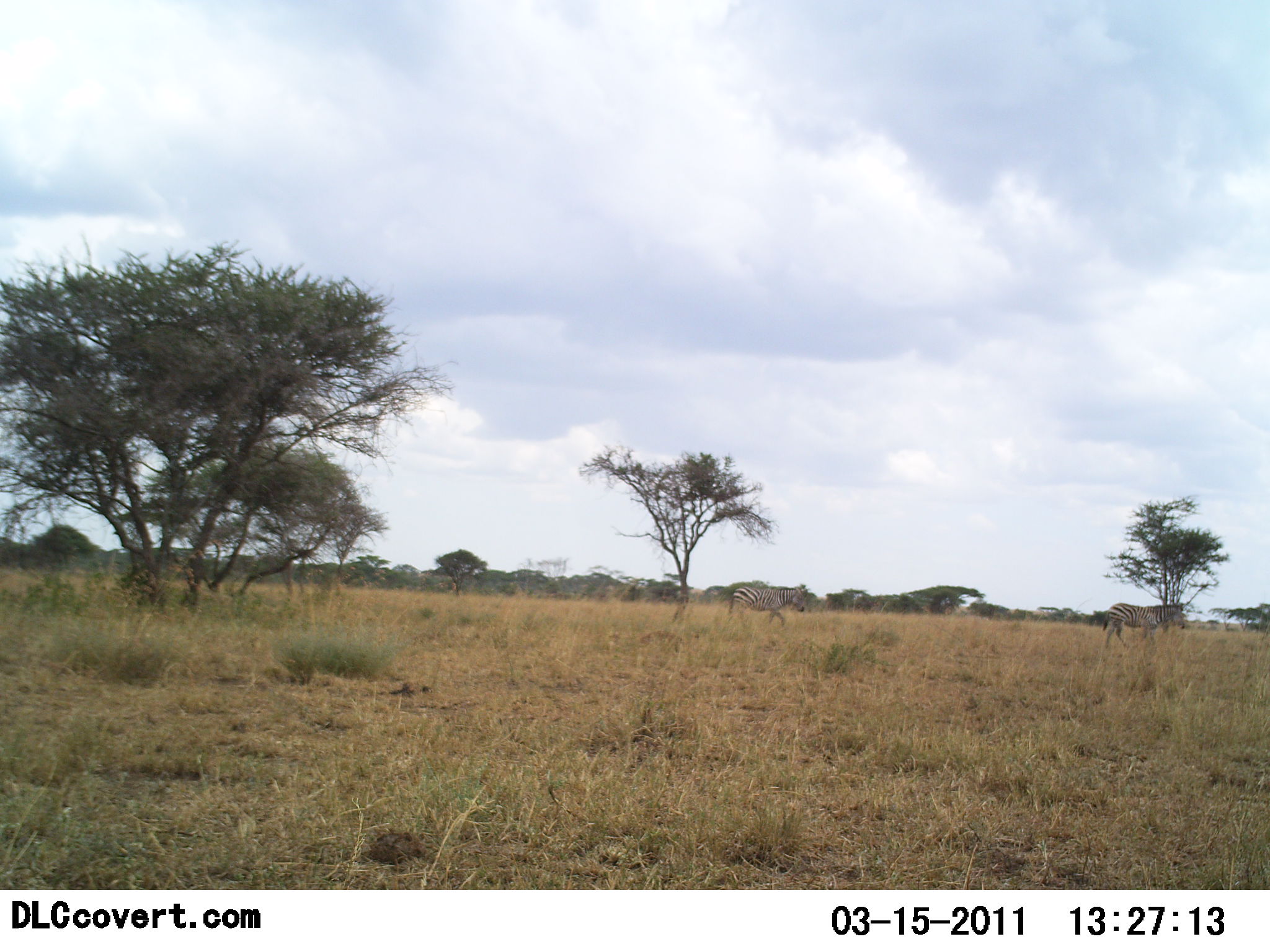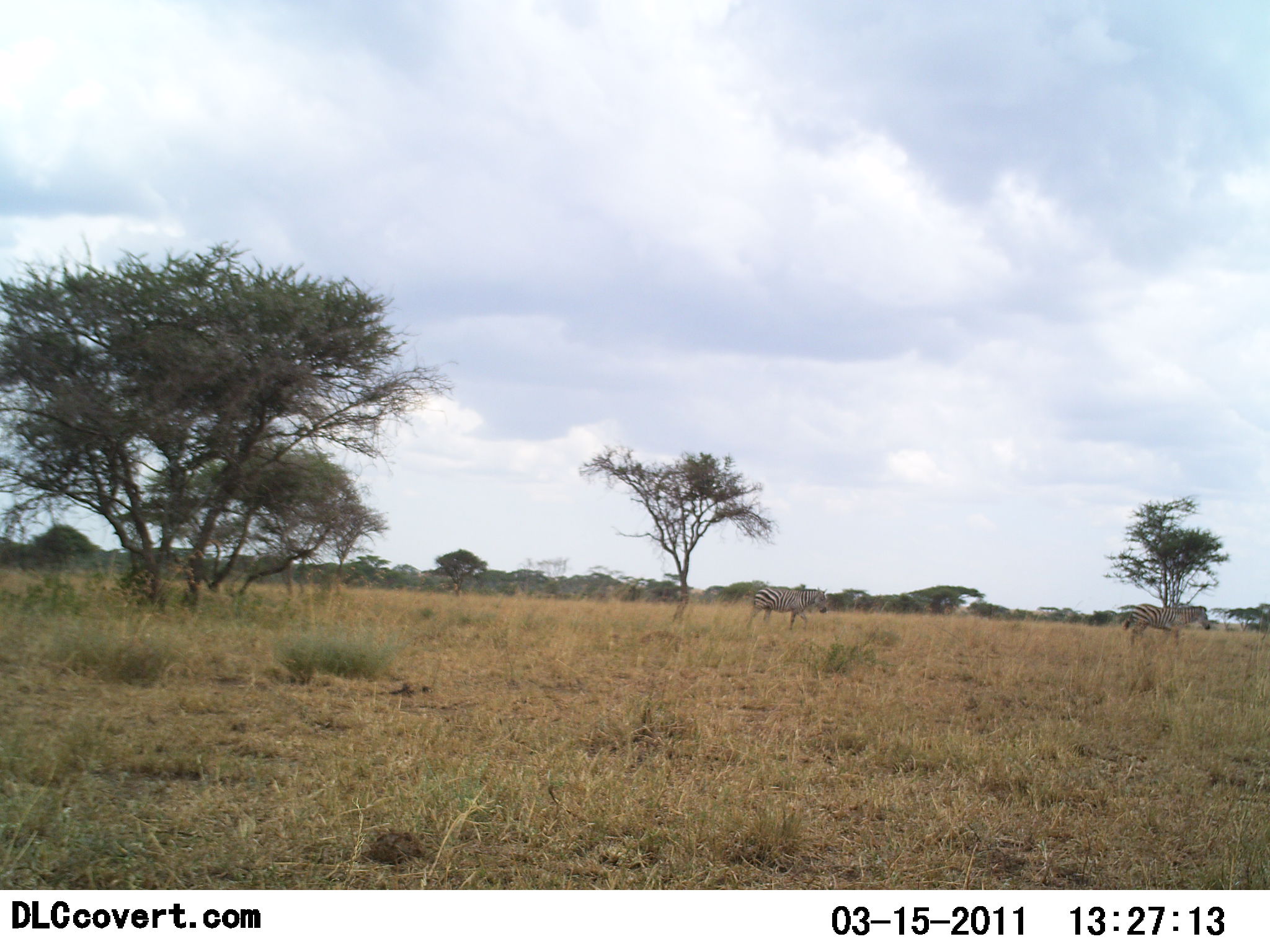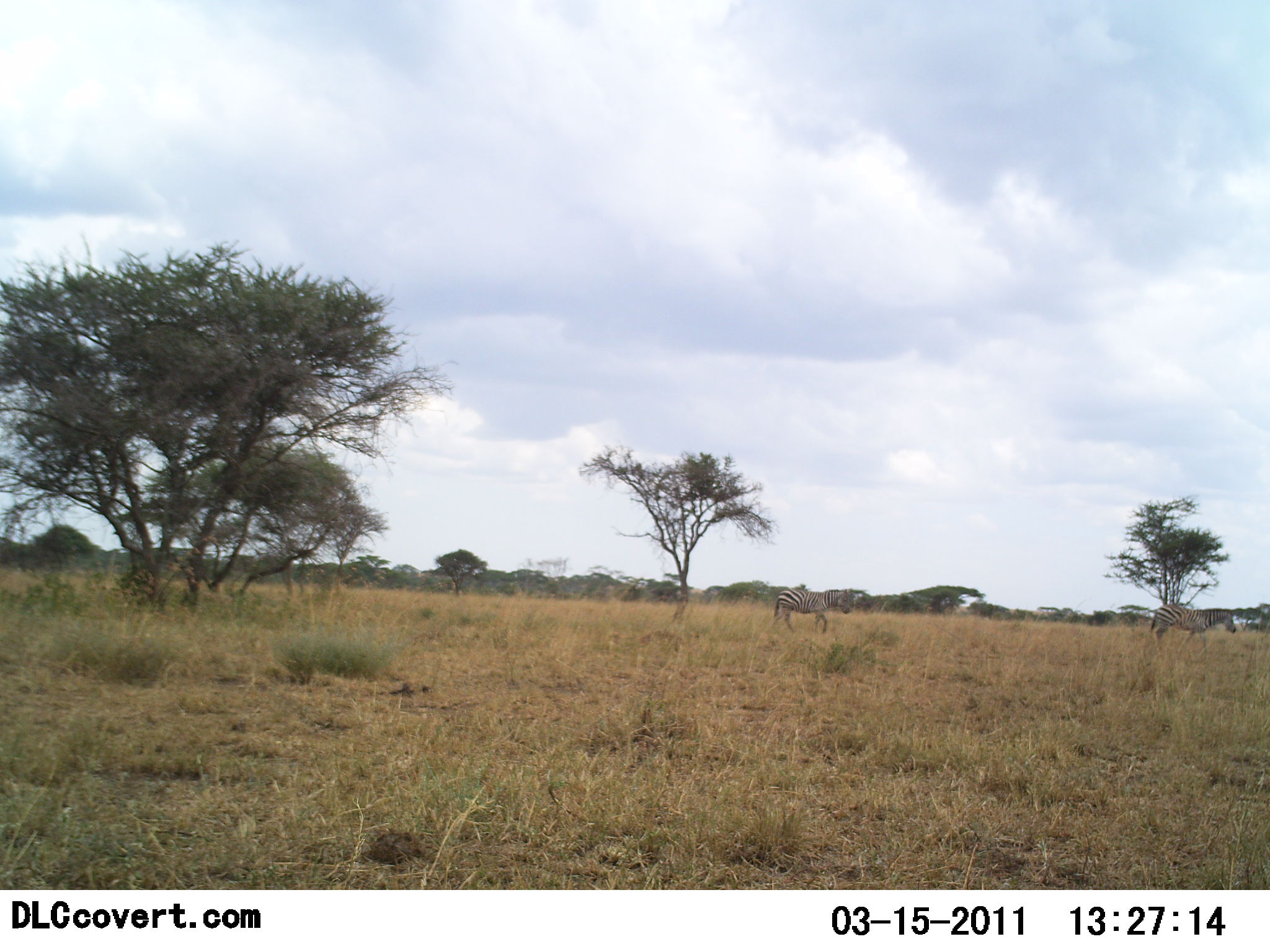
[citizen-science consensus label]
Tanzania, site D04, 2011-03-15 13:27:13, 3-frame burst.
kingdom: Animalia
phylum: Chordata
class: Mammalia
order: Perissodactyla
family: Equidae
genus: Equus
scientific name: Equus quagga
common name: plains zebra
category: zebra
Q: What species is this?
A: Zebra (plains zebra) (Equus quagga).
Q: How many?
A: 2.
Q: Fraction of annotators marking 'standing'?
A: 0%.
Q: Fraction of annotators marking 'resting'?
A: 0%.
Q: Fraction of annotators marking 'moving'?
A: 100%.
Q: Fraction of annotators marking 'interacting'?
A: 0%.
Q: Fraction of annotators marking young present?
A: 0%.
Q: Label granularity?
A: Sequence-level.